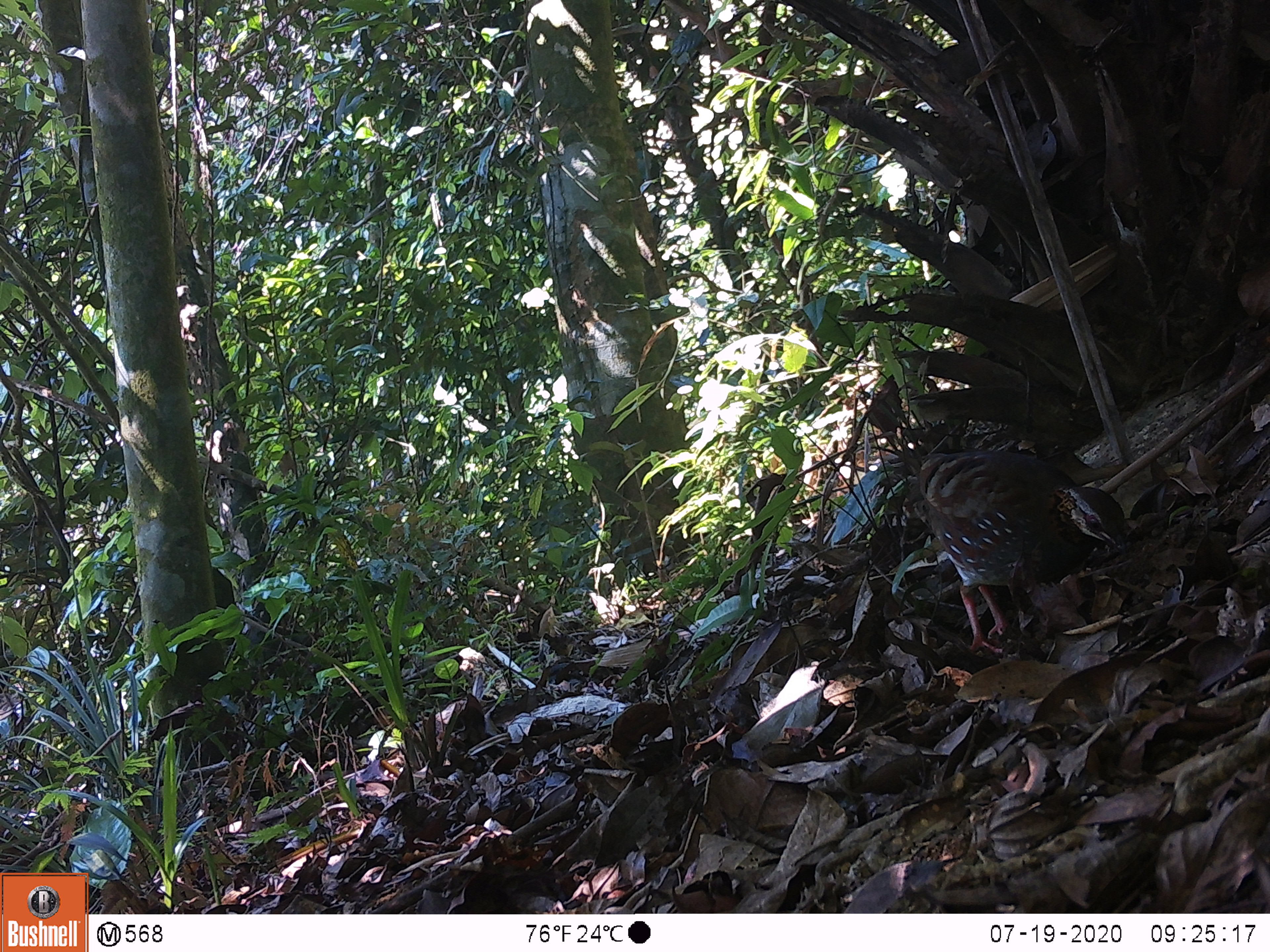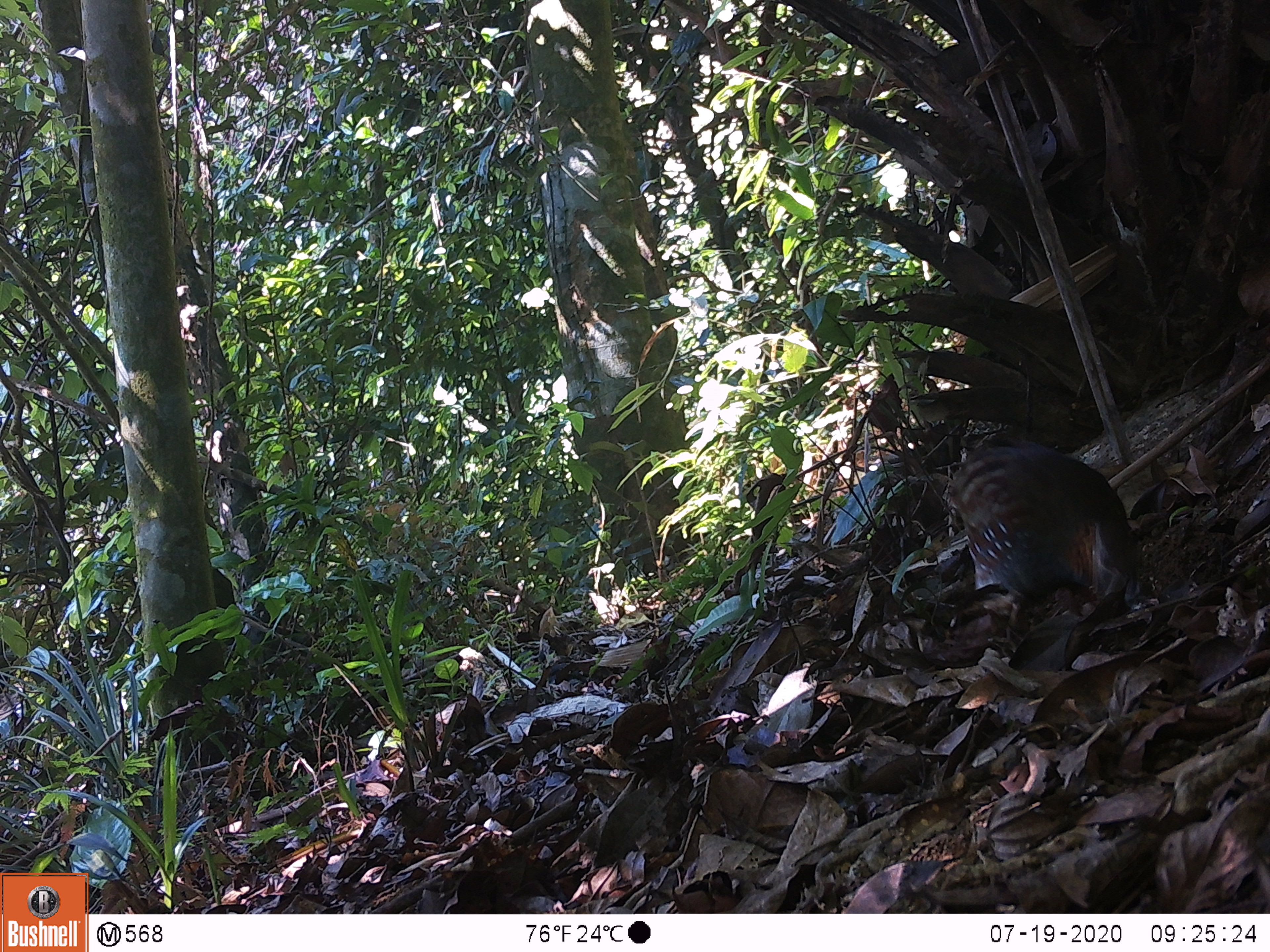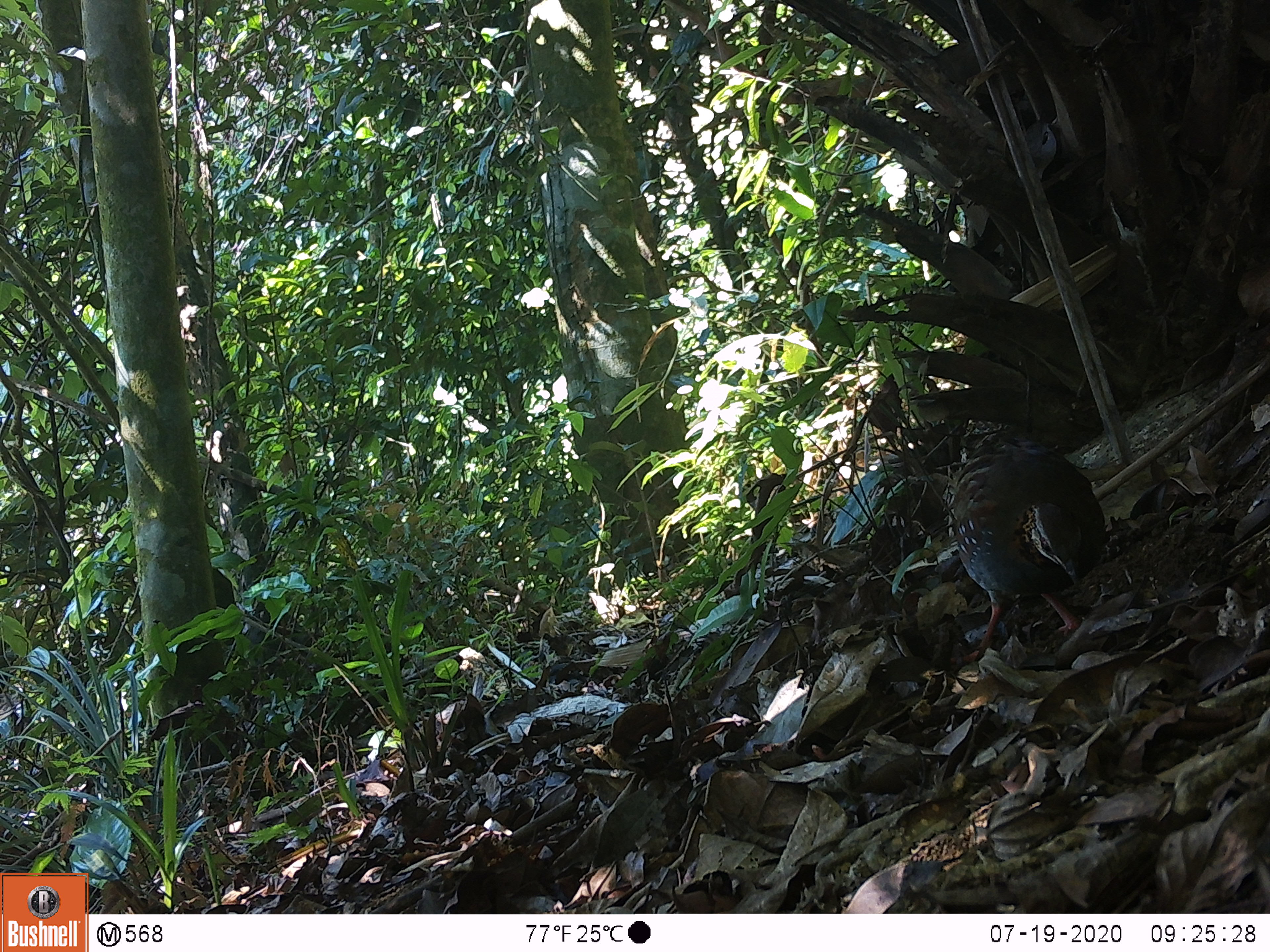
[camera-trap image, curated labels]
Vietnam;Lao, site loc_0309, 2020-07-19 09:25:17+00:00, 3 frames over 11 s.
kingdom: Animalia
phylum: Chordata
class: Aves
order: Galliformes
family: Phasianidae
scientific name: Phasianidae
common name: partridge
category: unidentified partridge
Unidentified partridge (partridge) (Phasianidae). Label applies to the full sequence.